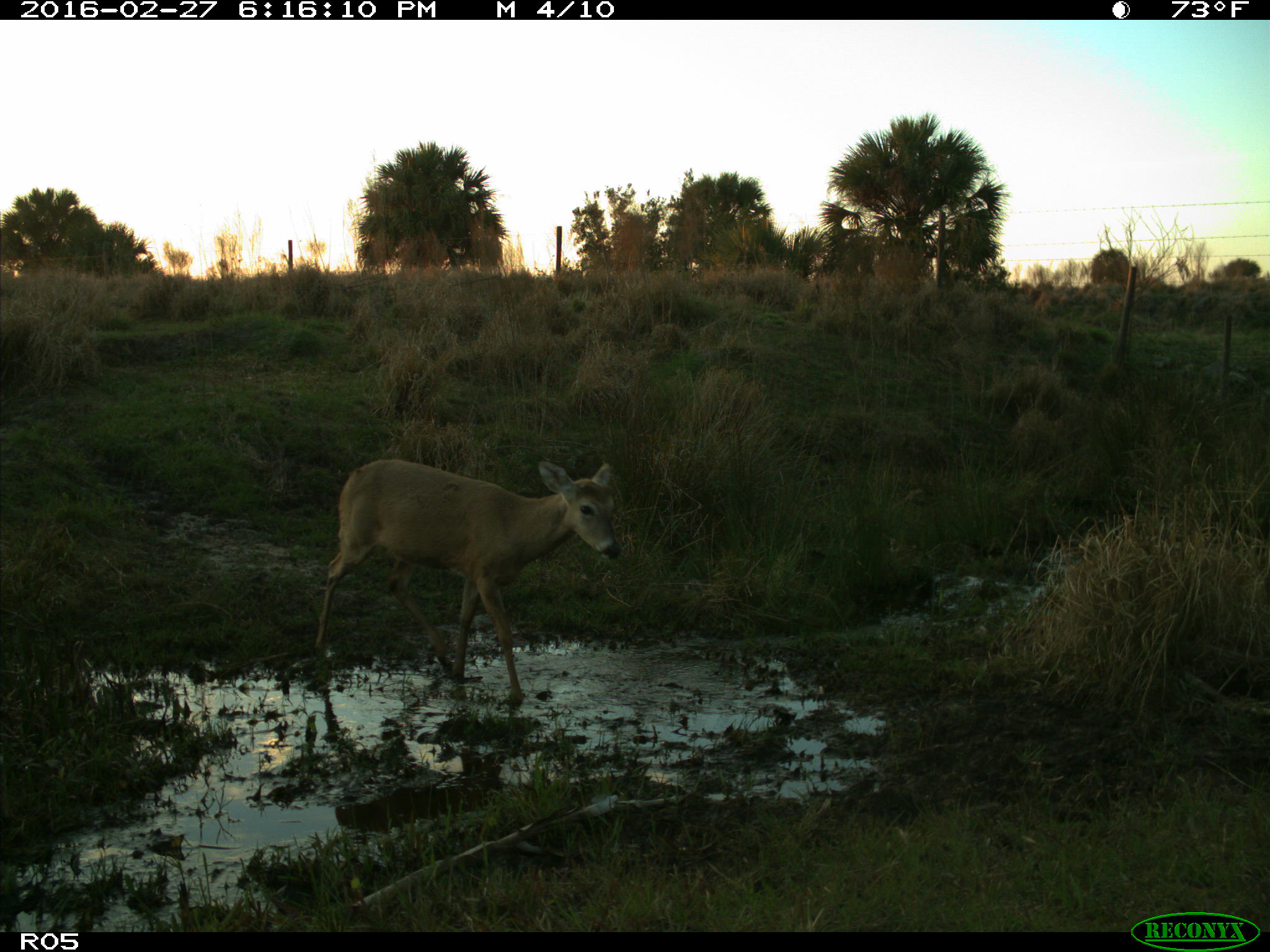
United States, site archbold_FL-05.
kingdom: Animalia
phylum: Chordata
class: Mammalia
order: Artiodactyla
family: Cervidae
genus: Odocoileus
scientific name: Odocoileus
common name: deer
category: unidentified deer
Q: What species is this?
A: Unidentified deer (deer) (Odocoileus).